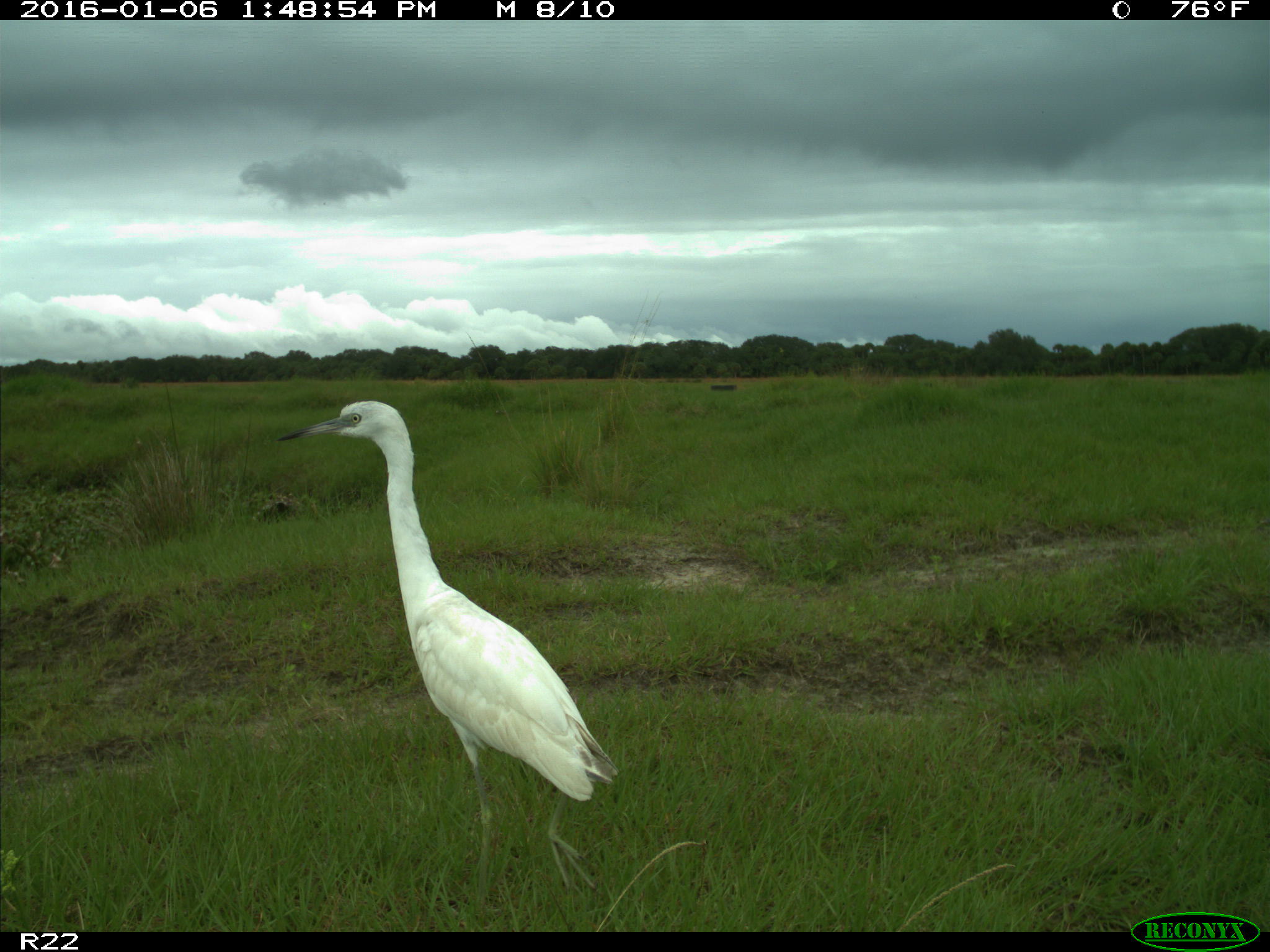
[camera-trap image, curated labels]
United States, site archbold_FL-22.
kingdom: Animalia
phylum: Chordata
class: Aves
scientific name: Aves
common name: birds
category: unidentified bird